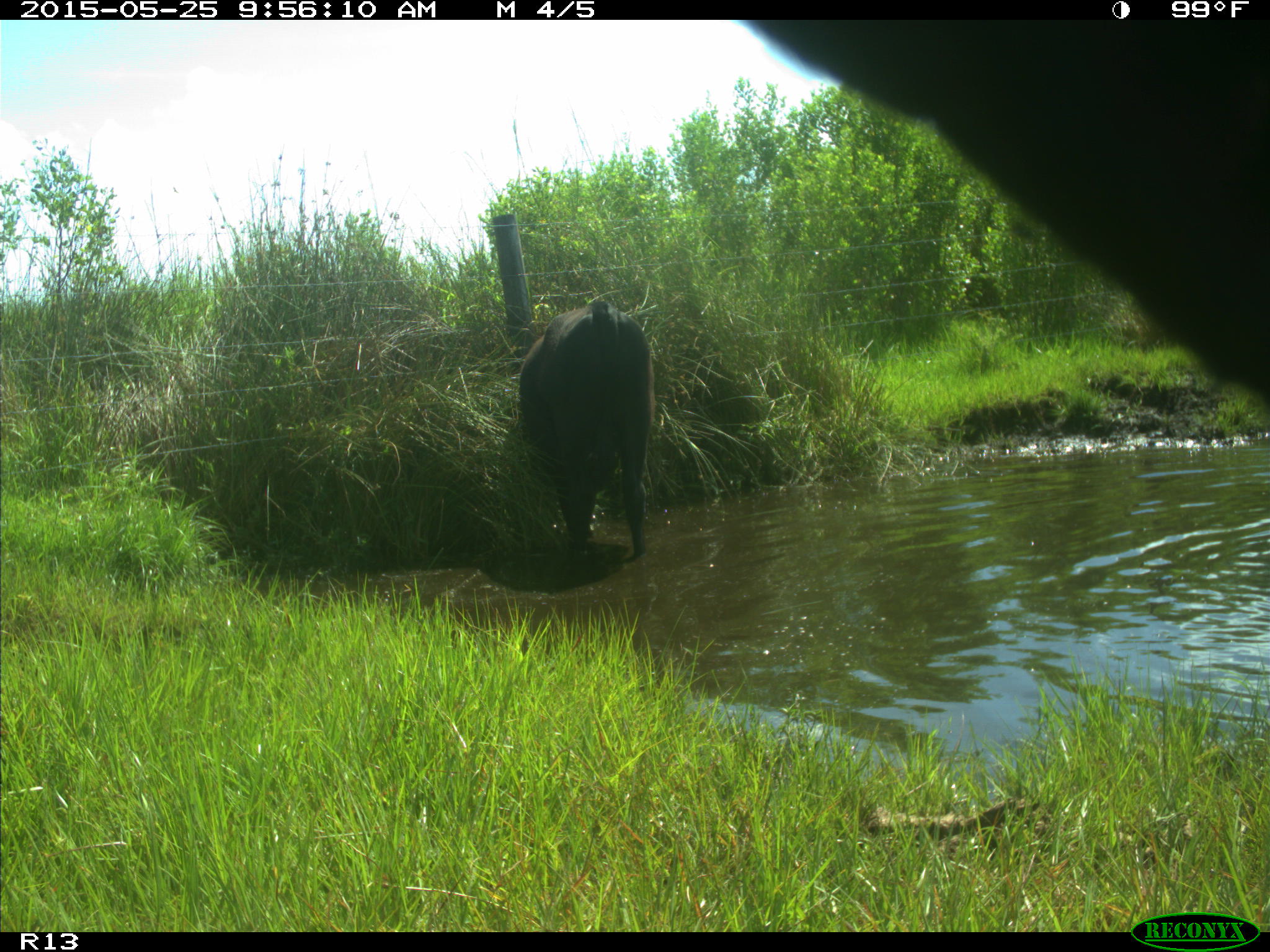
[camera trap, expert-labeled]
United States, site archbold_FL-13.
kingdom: Animalia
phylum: Chordata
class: Mammalia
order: Artiodactyla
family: Bovidae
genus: Bos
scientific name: Bos taurus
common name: domestic cow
Bos taurus (domestic cow).